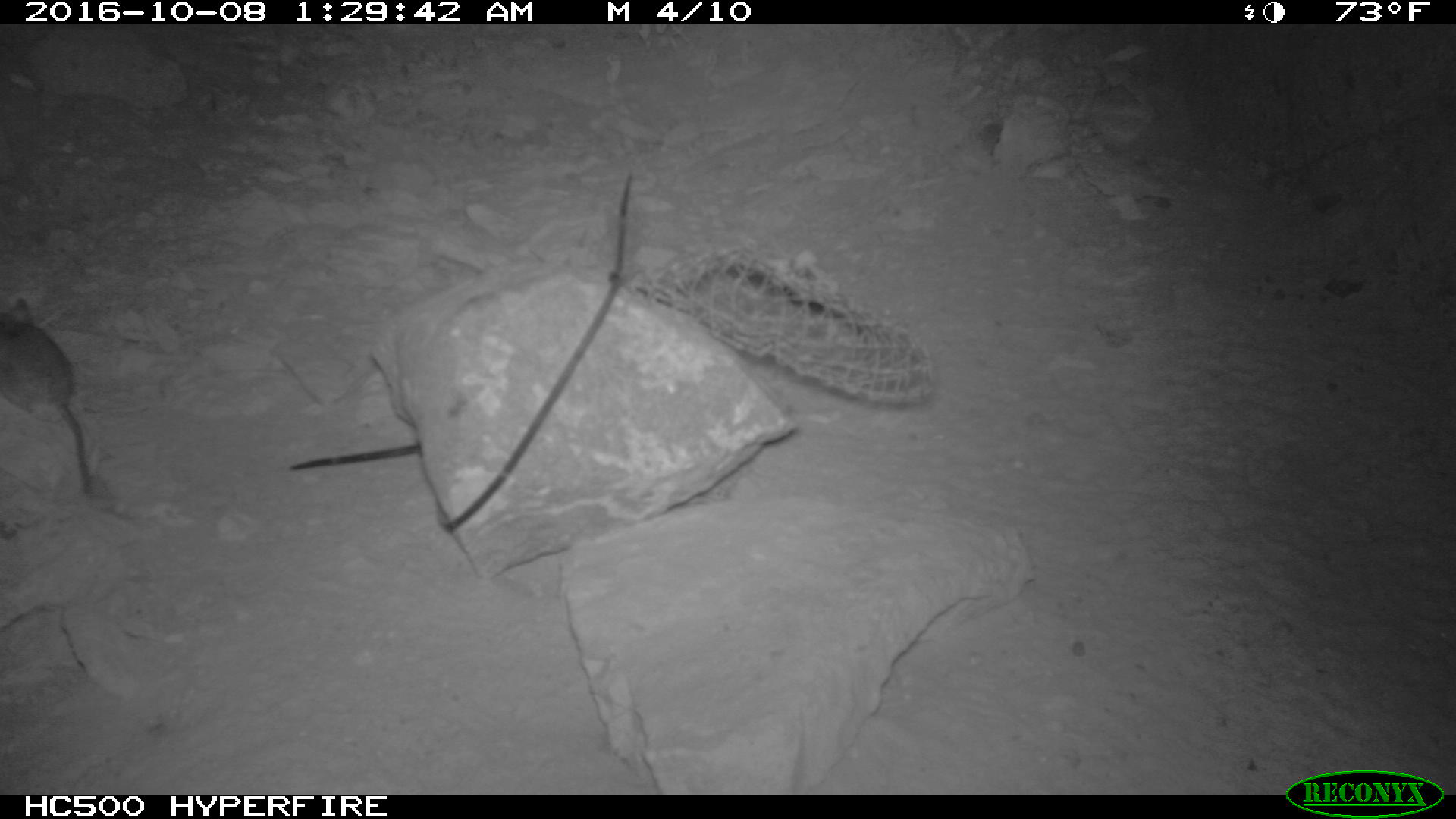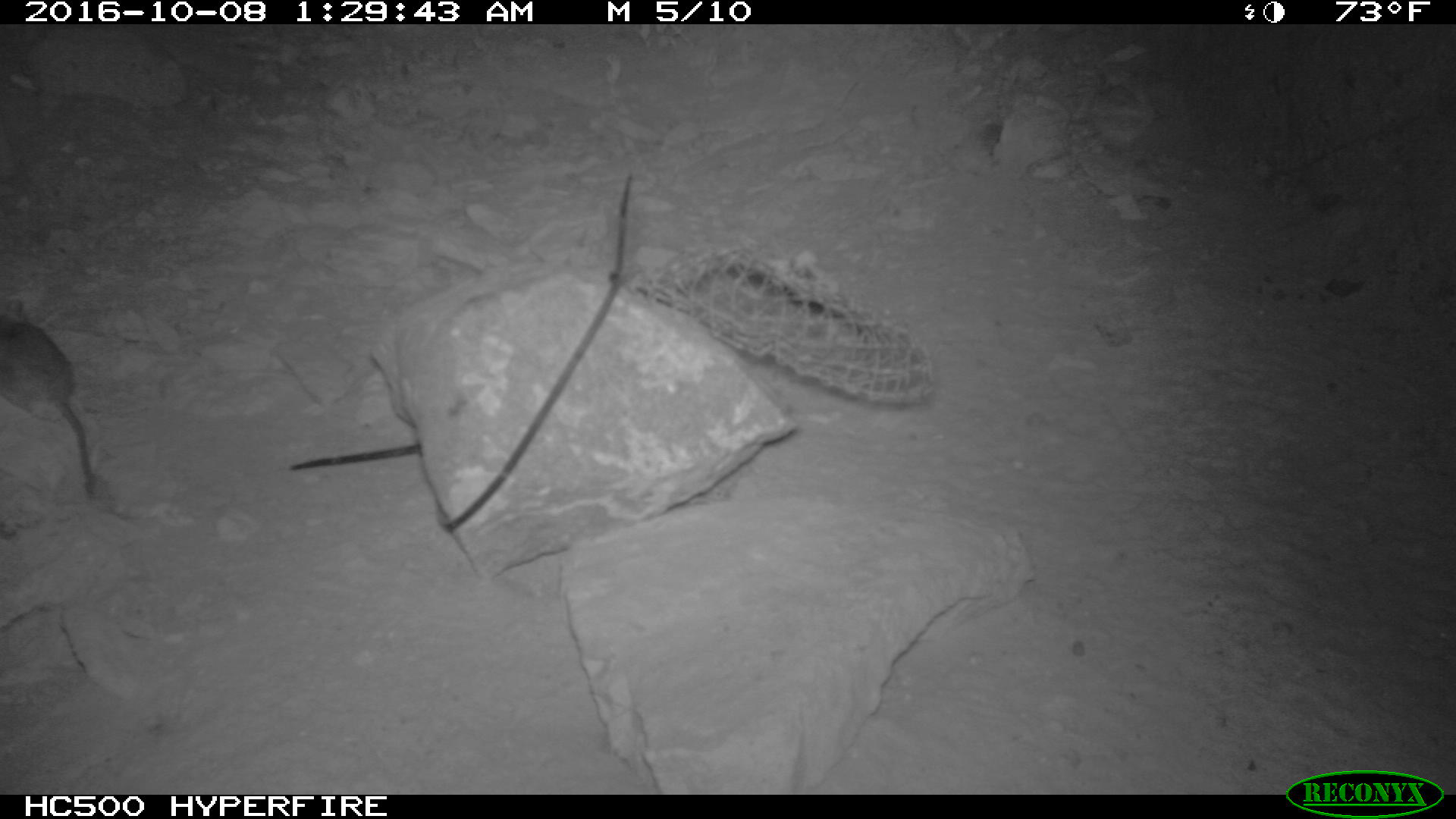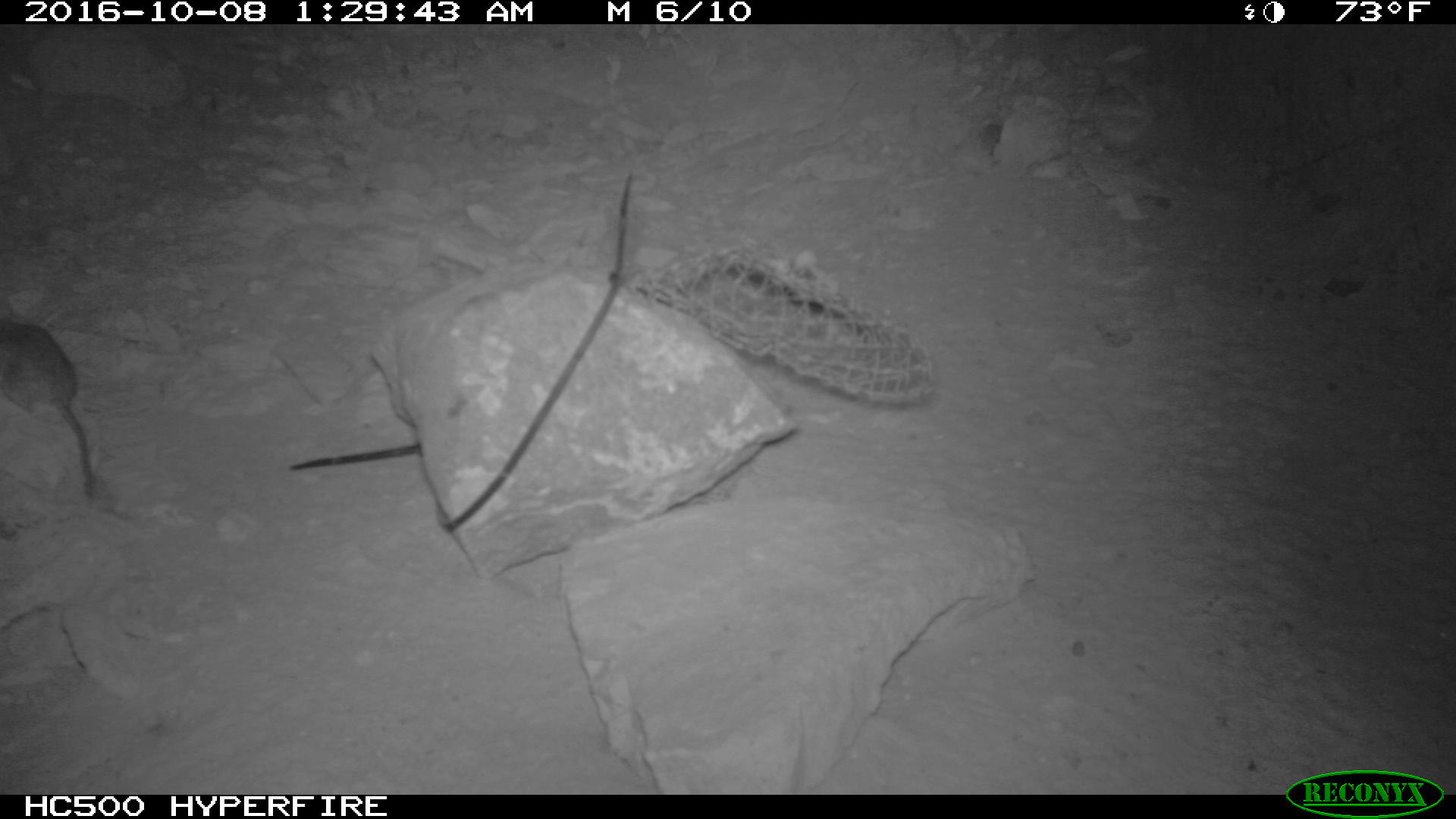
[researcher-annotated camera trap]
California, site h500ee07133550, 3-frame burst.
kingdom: Animalia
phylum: Chordata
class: Mammalia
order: Rodentia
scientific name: Rodentia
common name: rodent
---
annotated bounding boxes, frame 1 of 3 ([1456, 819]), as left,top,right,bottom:
rodent: 0,296,90,493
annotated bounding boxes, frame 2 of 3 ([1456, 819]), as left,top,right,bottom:
rodent: 0,297,96,498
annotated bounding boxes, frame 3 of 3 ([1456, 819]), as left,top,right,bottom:
rodent: 0,297,96,496